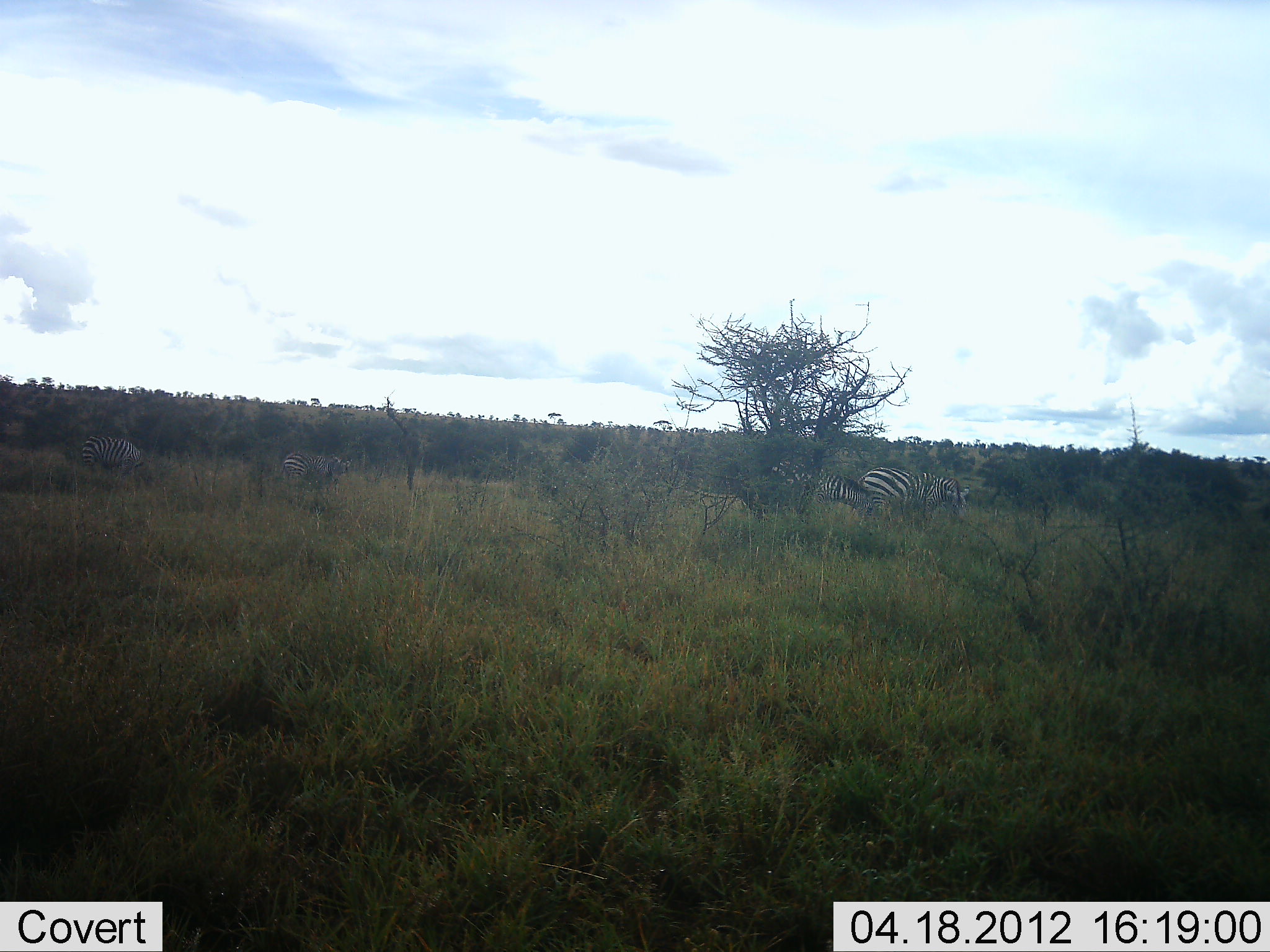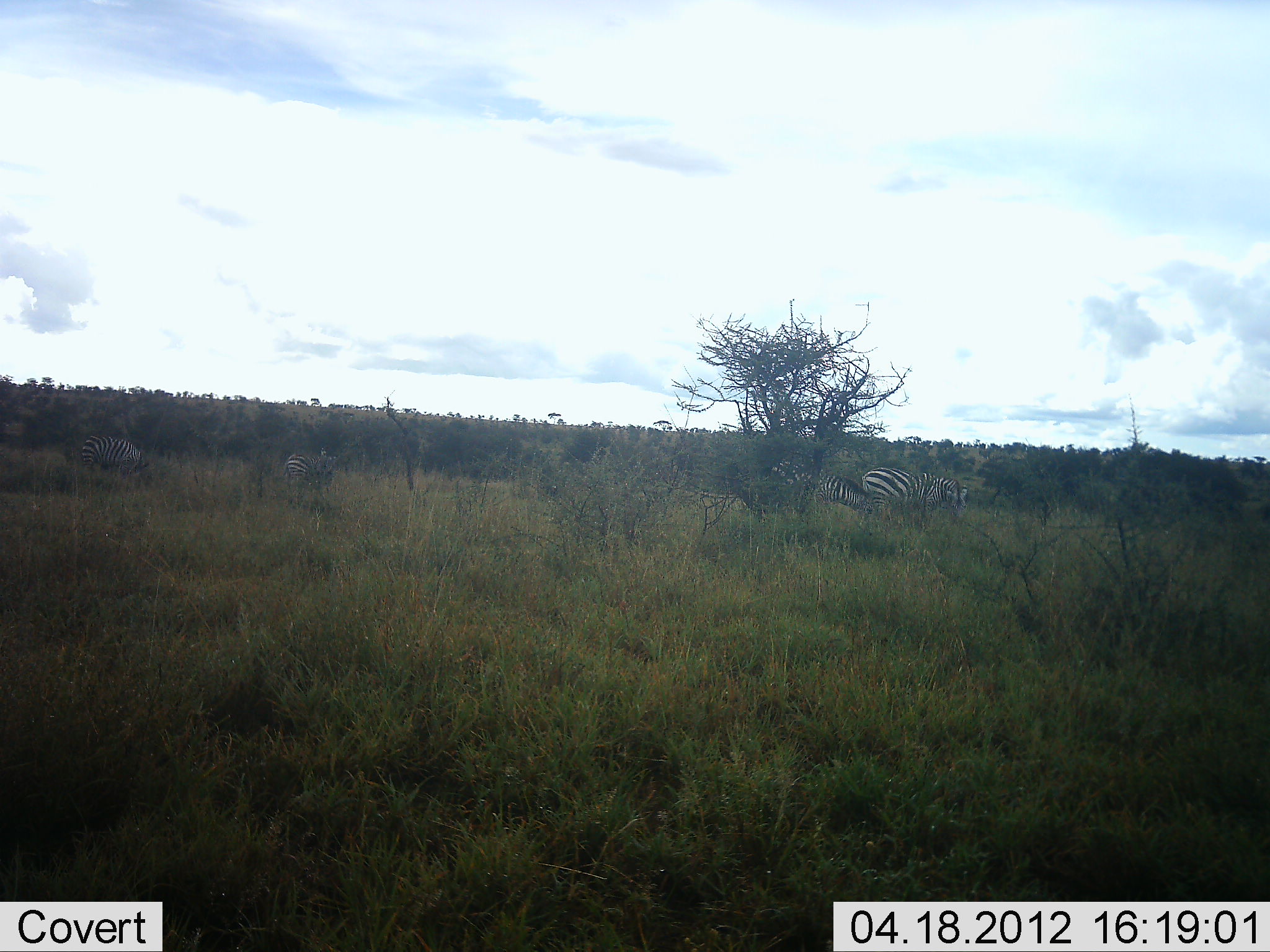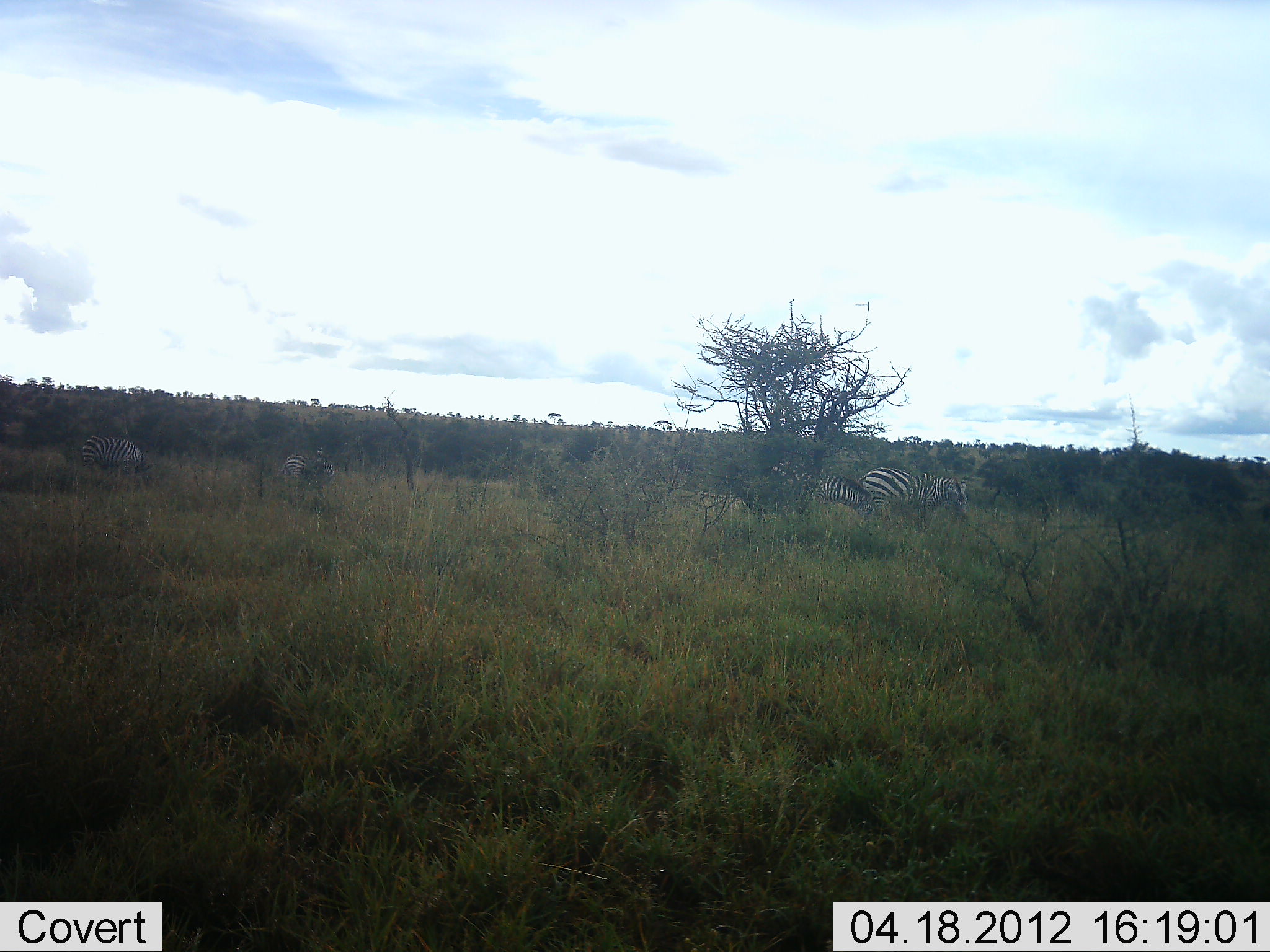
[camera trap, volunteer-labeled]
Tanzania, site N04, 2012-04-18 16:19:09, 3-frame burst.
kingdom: Animalia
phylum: Chordata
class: Mammalia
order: Perissodactyla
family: Equidae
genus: Equus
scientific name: Equus quagga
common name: plains zebra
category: zebra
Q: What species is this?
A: Zebra (plains zebra) (Equus quagga).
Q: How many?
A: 4.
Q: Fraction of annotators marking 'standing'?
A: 61%.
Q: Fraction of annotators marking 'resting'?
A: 0%.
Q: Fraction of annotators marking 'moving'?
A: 4%.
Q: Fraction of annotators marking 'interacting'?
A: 0%.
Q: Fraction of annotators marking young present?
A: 0%.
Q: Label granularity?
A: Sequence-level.